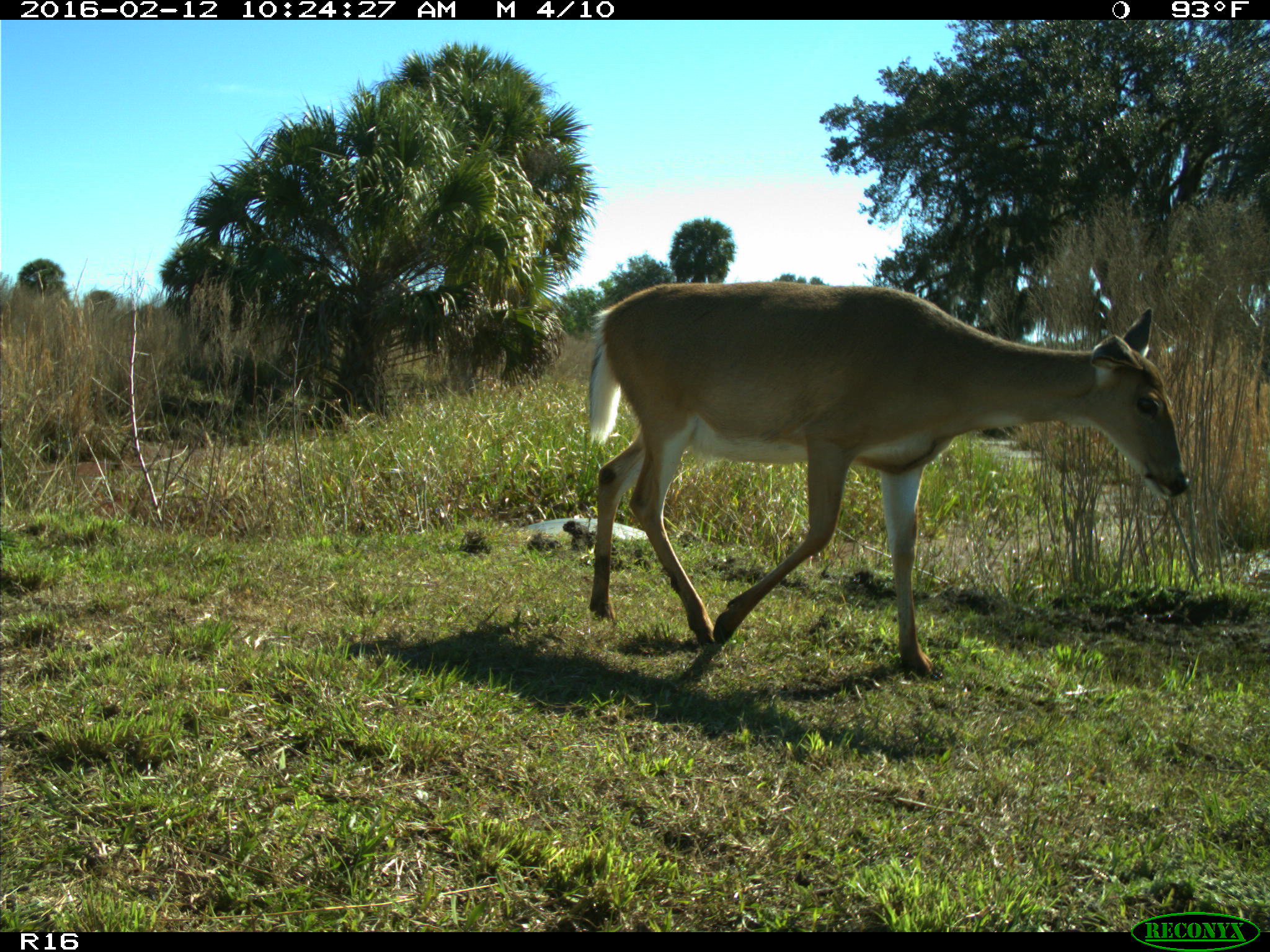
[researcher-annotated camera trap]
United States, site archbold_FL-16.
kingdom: Animalia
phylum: Chordata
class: Mammalia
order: Artiodactyla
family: Cervidae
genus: Odocoileus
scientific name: Odocoileus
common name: deer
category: unidentified deer